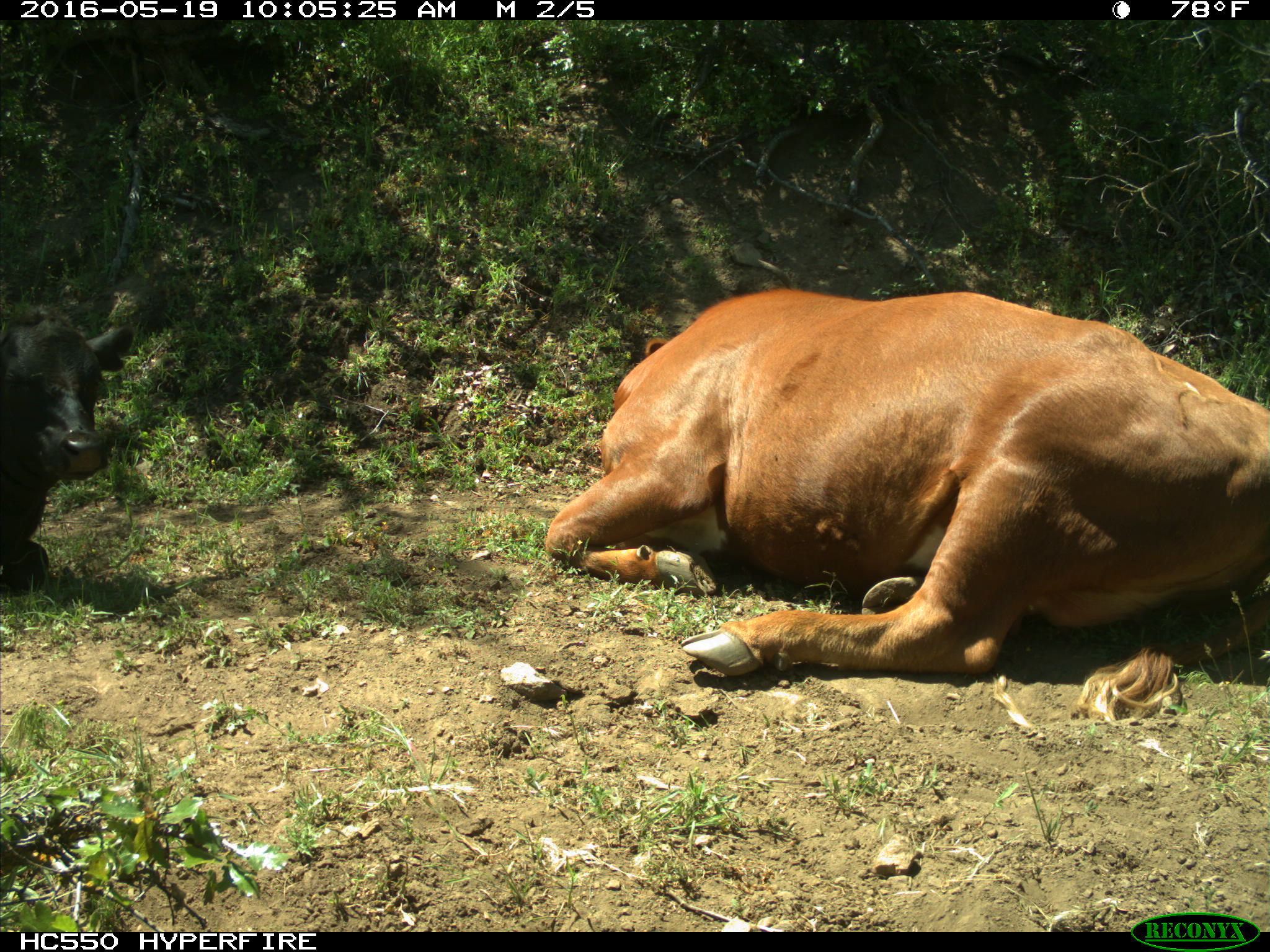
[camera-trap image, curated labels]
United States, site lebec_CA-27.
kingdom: Animalia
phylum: Chordata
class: Mammalia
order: Artiodactyla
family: Bovidae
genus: Bos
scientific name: Bos taurus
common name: domestic cow